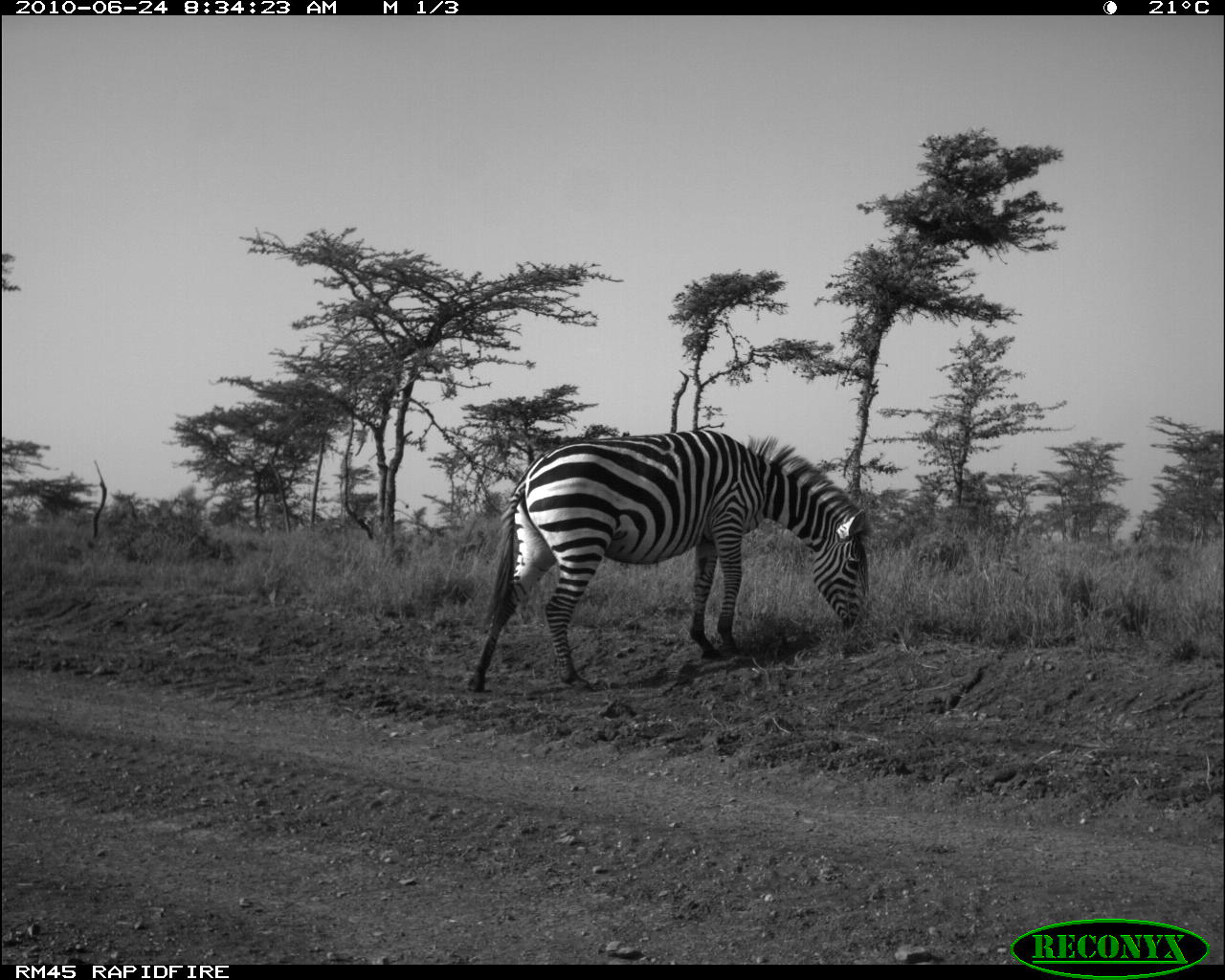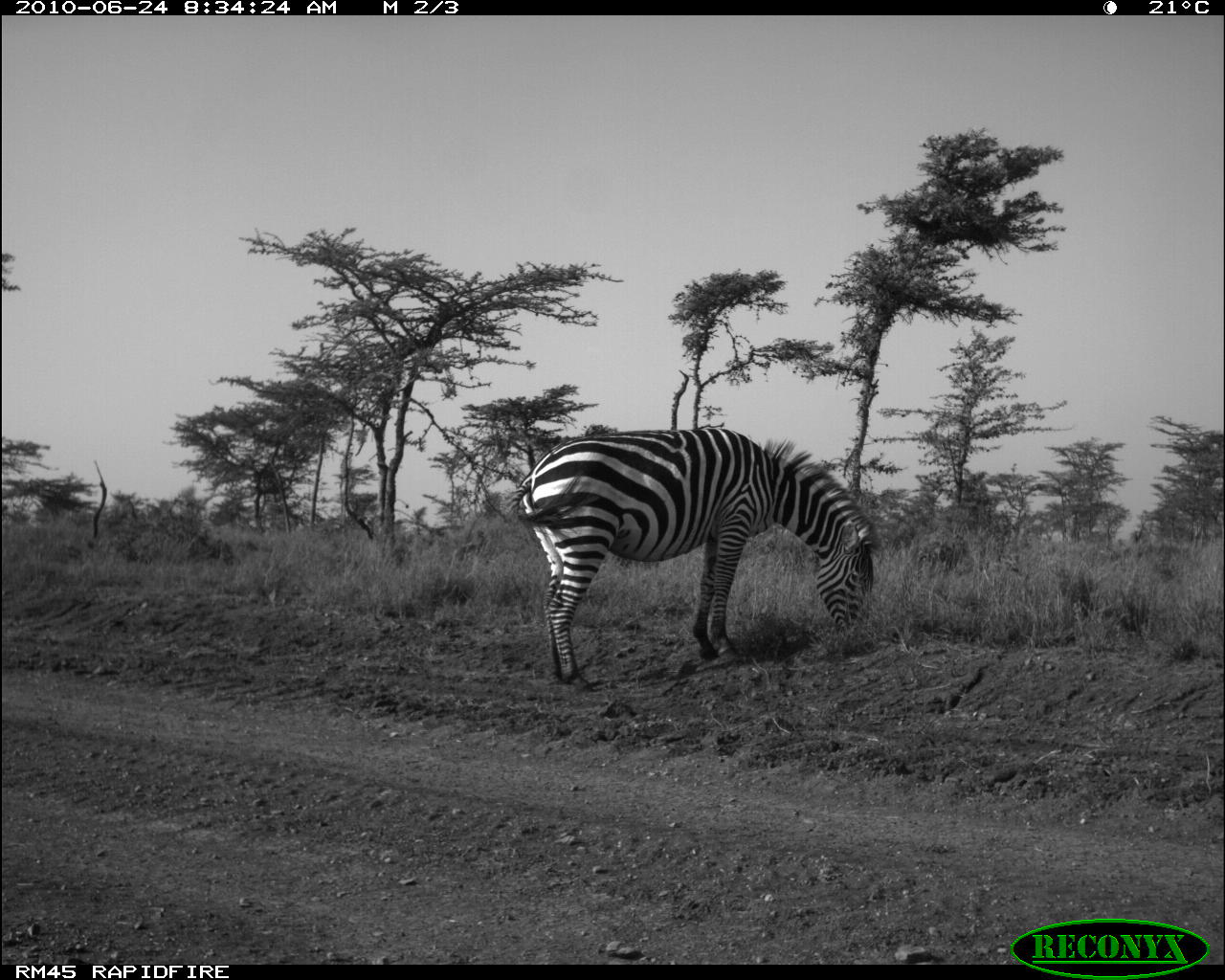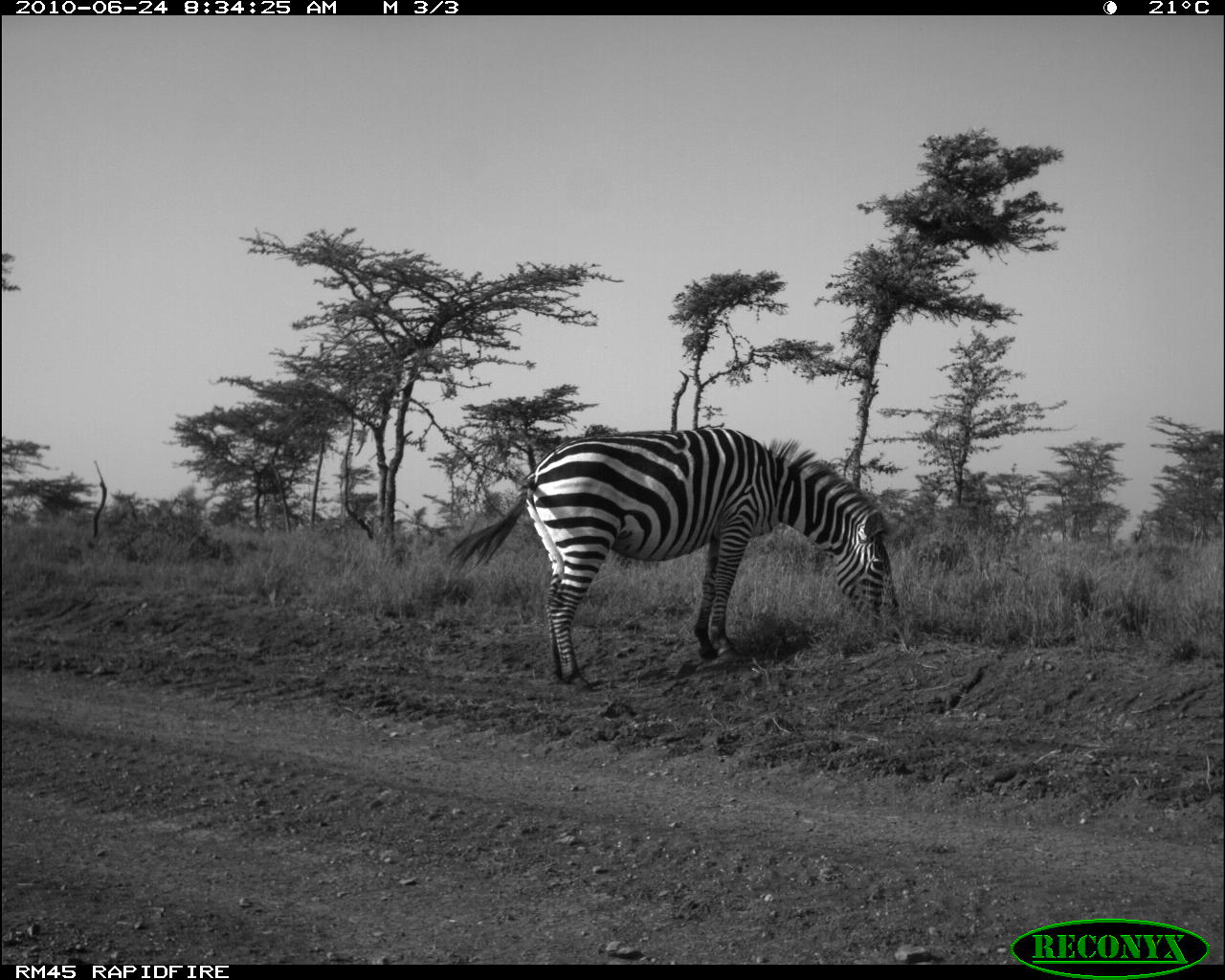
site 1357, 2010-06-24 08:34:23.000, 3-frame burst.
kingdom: Animalia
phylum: Chordata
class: Mammalia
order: Perissodactyla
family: Equidae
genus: Equus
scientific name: Equus quagga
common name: plains zebra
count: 1